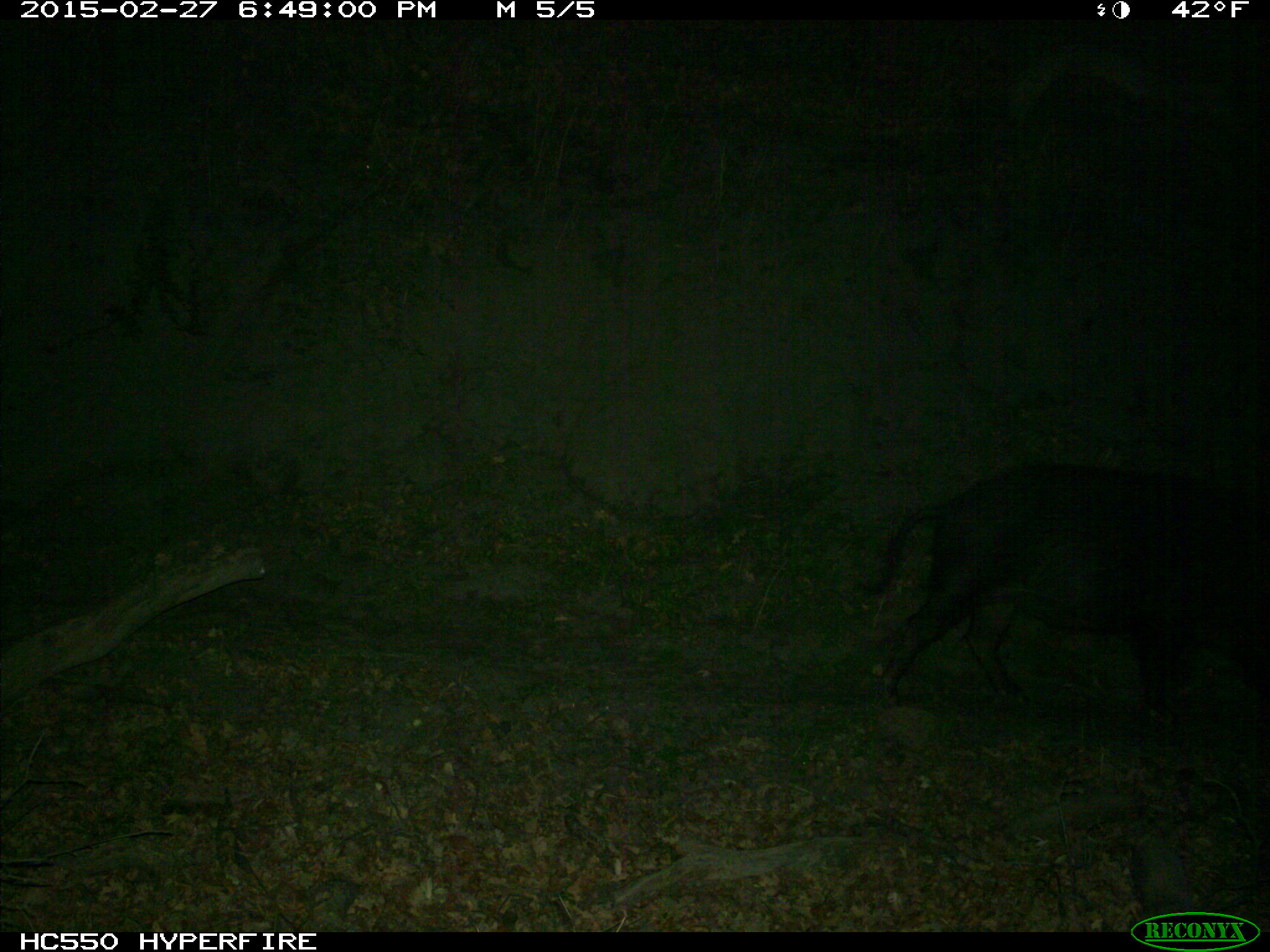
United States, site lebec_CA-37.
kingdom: Animalia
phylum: Chordata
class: Mammalia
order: Artiodactyla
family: Suidae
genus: Sus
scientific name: Sus scrofa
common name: wild boar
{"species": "Sus scrofa (wild boar)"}